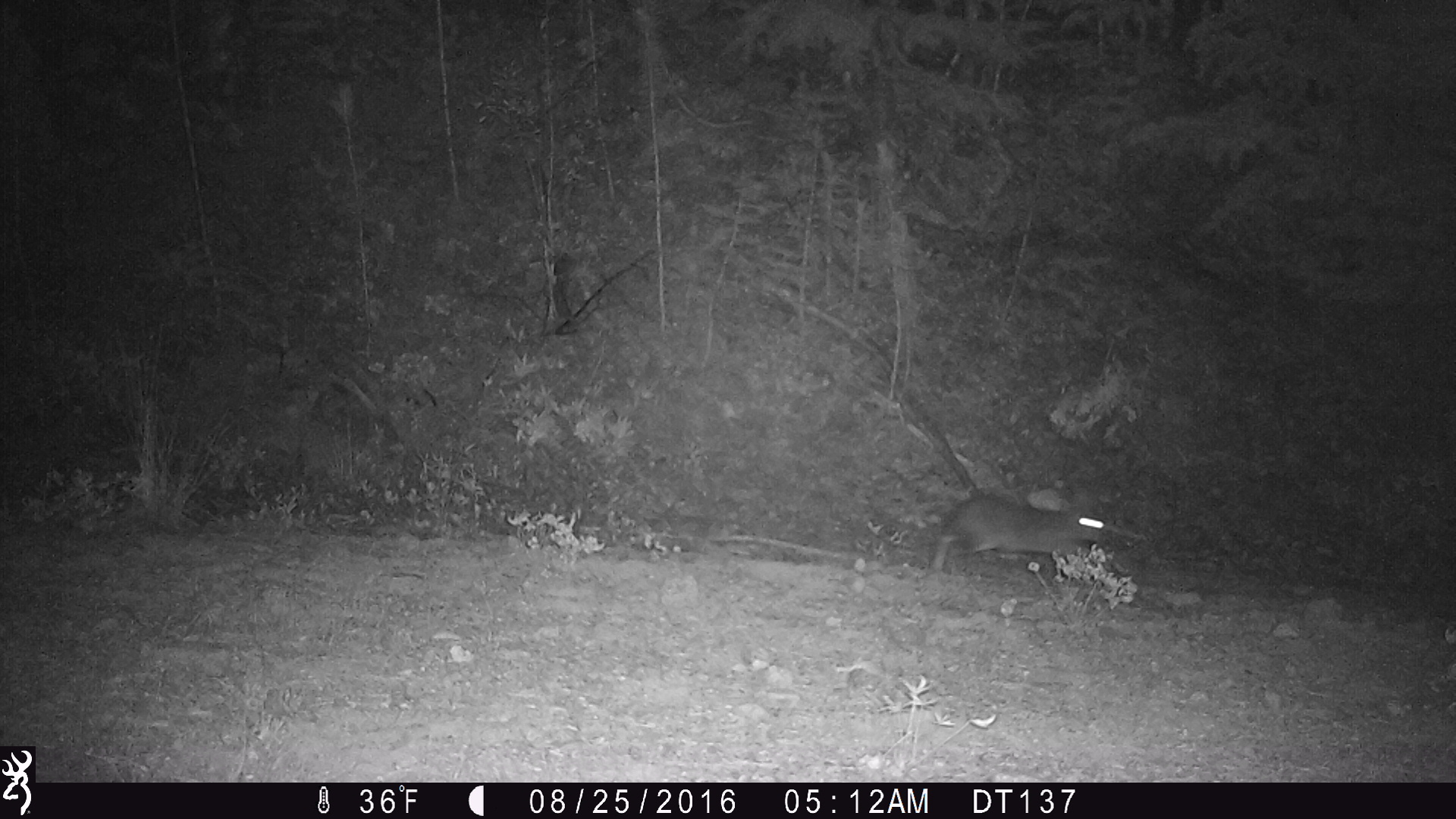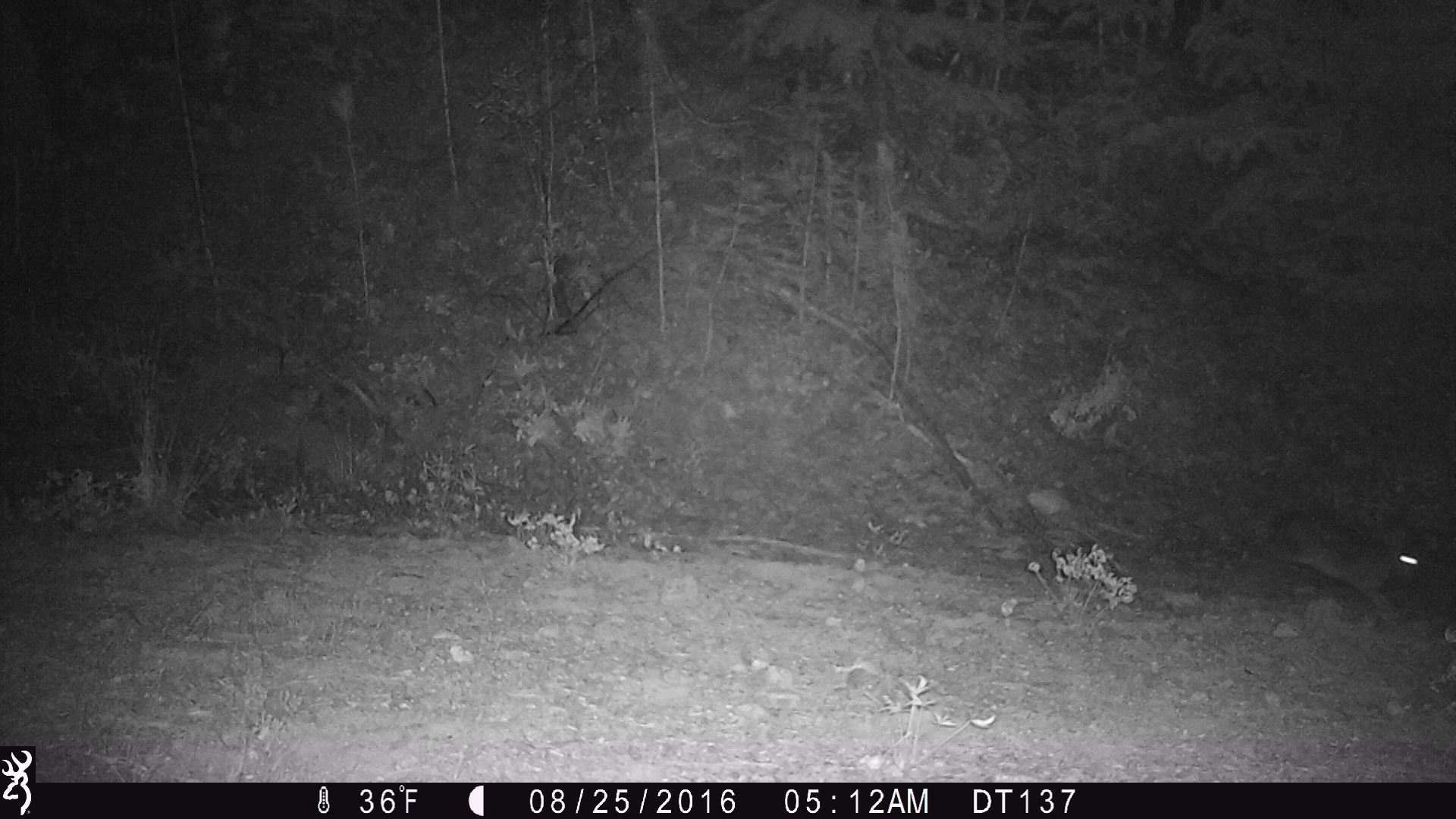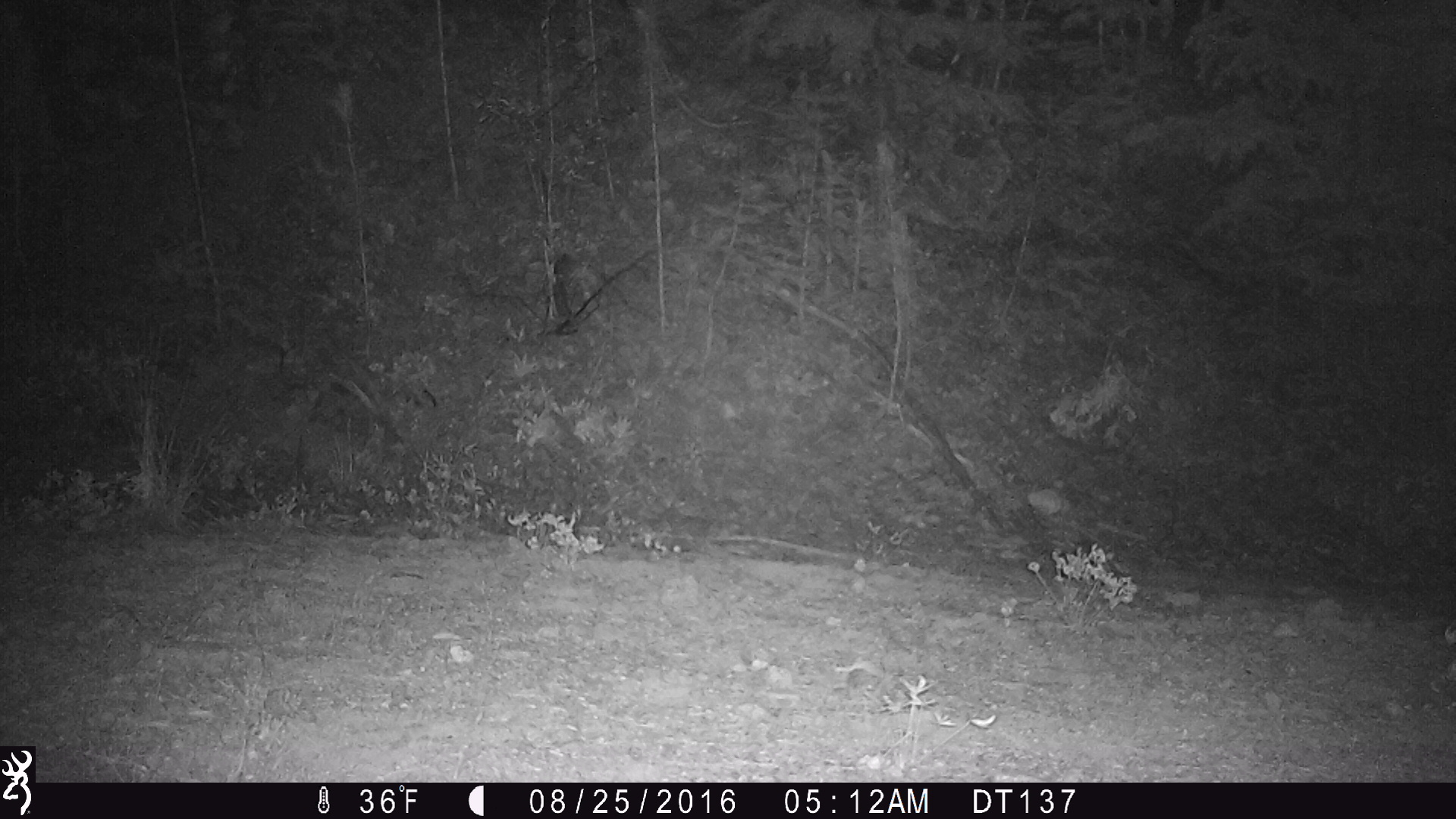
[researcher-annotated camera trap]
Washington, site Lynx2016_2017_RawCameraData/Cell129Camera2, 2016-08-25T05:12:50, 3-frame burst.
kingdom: Animalia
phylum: Chordata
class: Mammalia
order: Lagomorpha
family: Leporidae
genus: Lepus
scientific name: Lepus americanus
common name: snowshoe hare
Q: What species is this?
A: Lepus americanus (snowshoe hare).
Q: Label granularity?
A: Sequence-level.